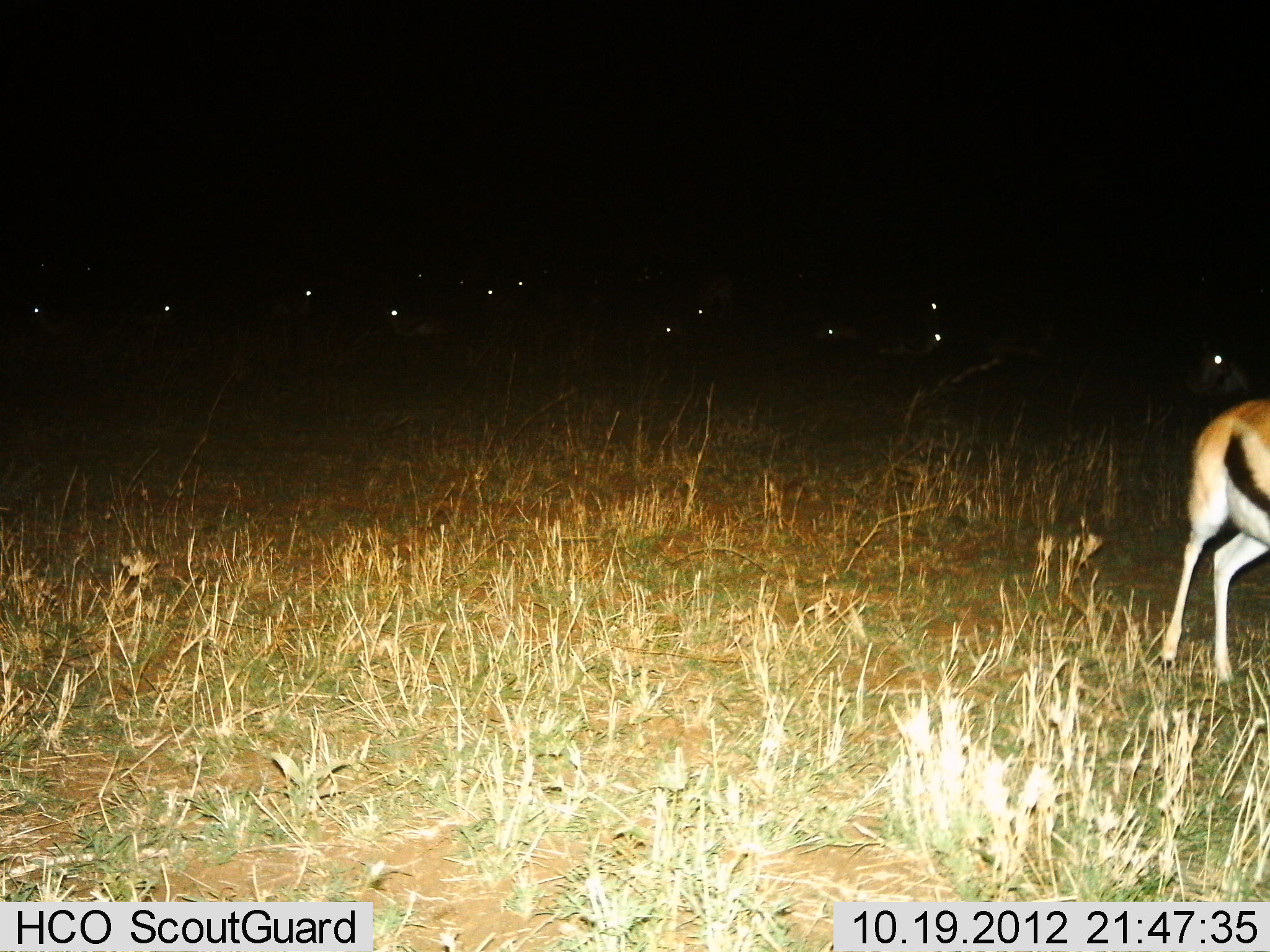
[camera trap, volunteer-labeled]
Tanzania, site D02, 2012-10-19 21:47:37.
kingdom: Animalia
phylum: Chordata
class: Mammalia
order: Artiodactyla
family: Bovidae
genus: Eudorcas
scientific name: Eudorcas thomsonii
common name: thomson's gazelle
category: gazellethomsons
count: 1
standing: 80%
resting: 20%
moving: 20%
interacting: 0%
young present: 0%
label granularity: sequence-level